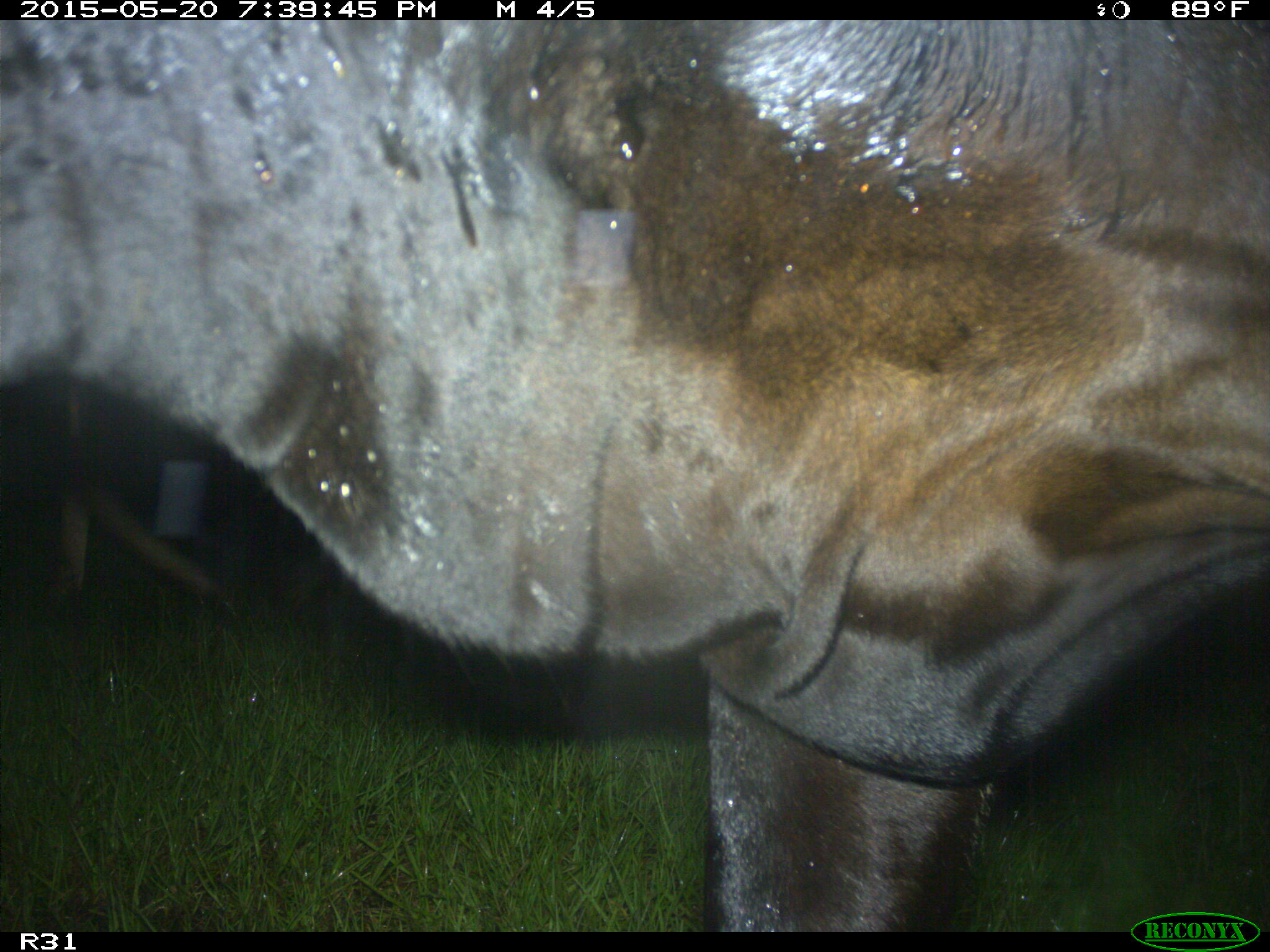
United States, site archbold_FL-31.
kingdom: Animalia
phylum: Chordata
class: Mammalia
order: Artiodactyla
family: Bovidae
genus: Bos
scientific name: Bos taurus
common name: domestic cow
Bos taurus (domestic cow).